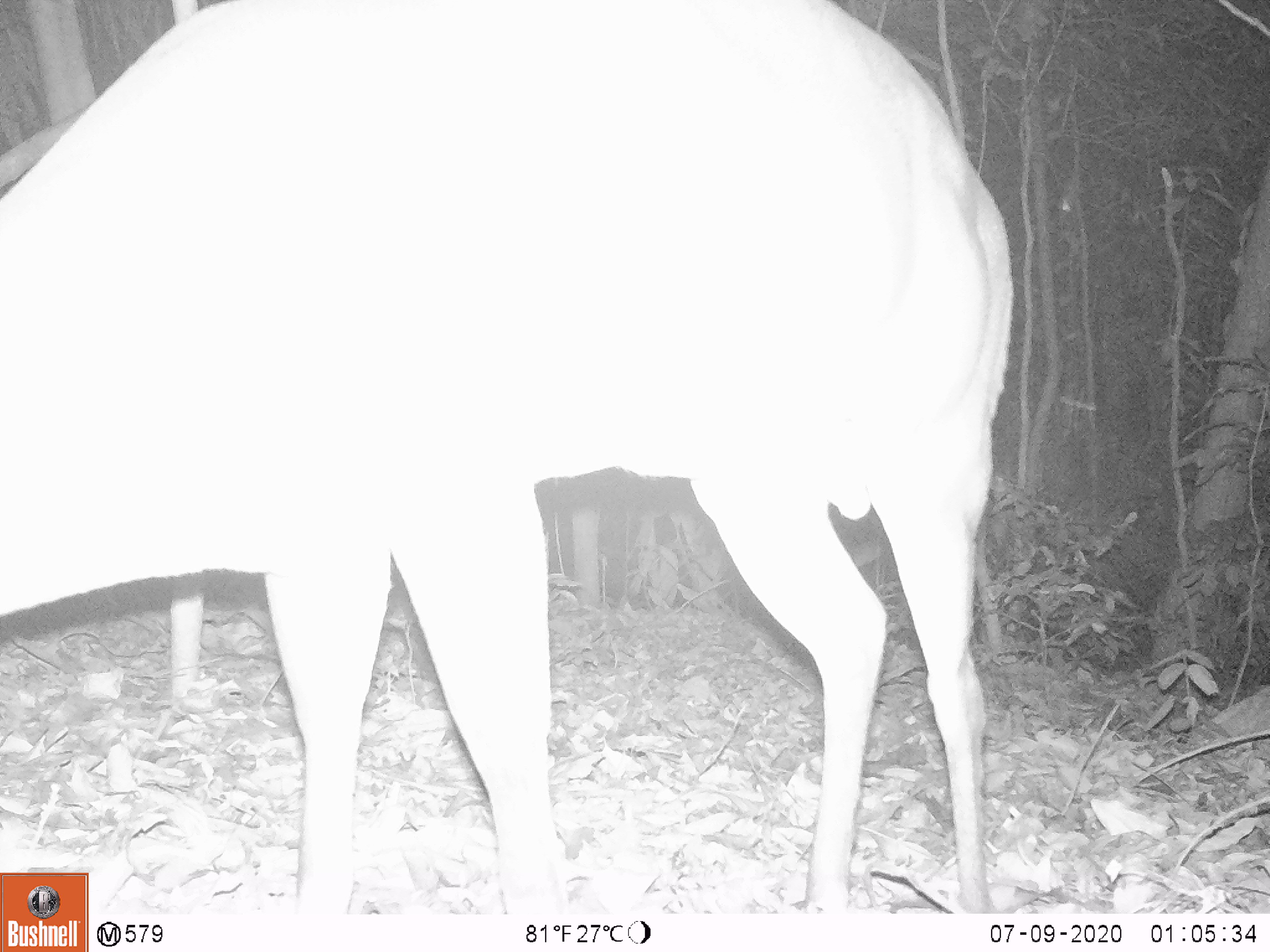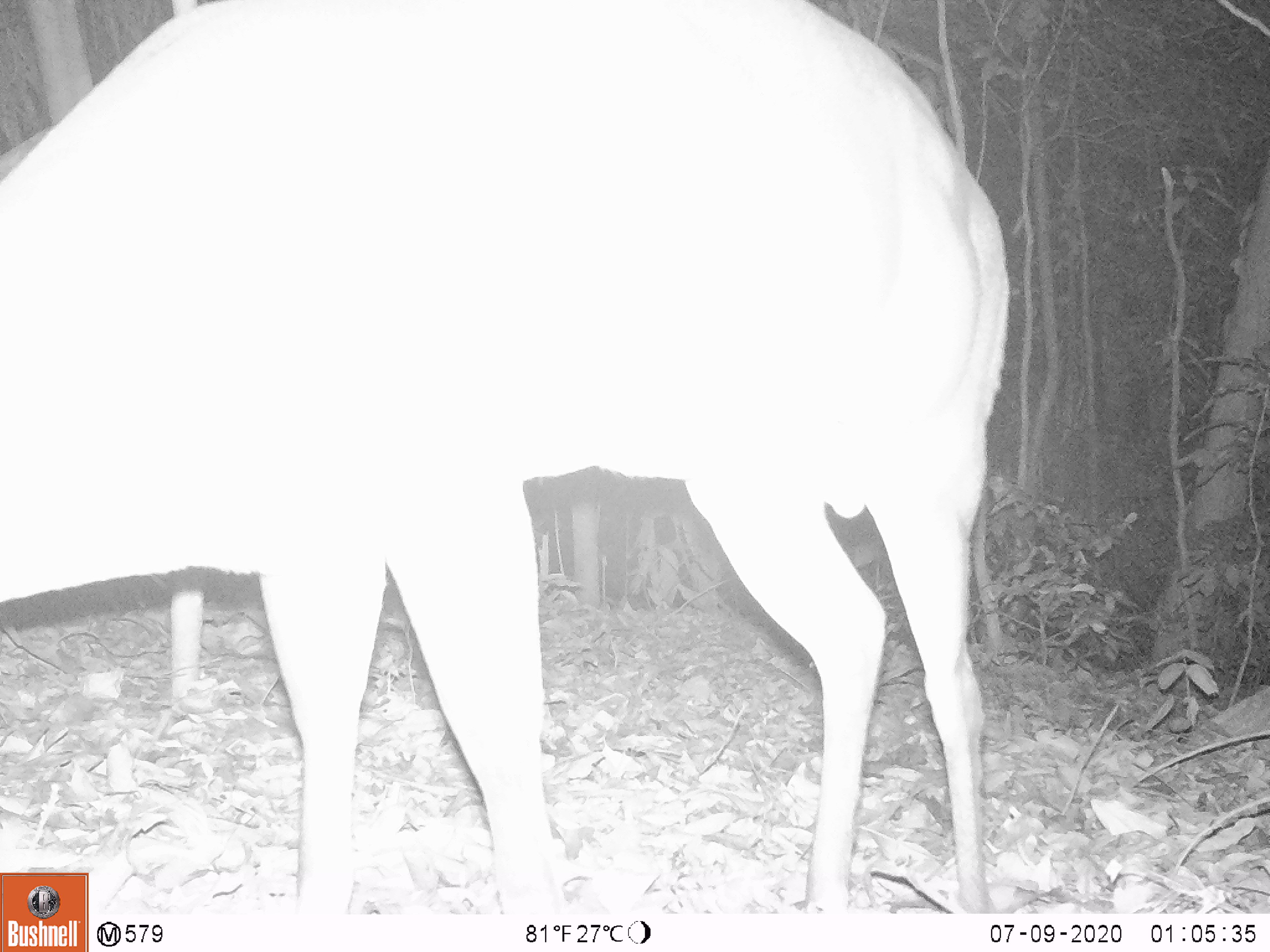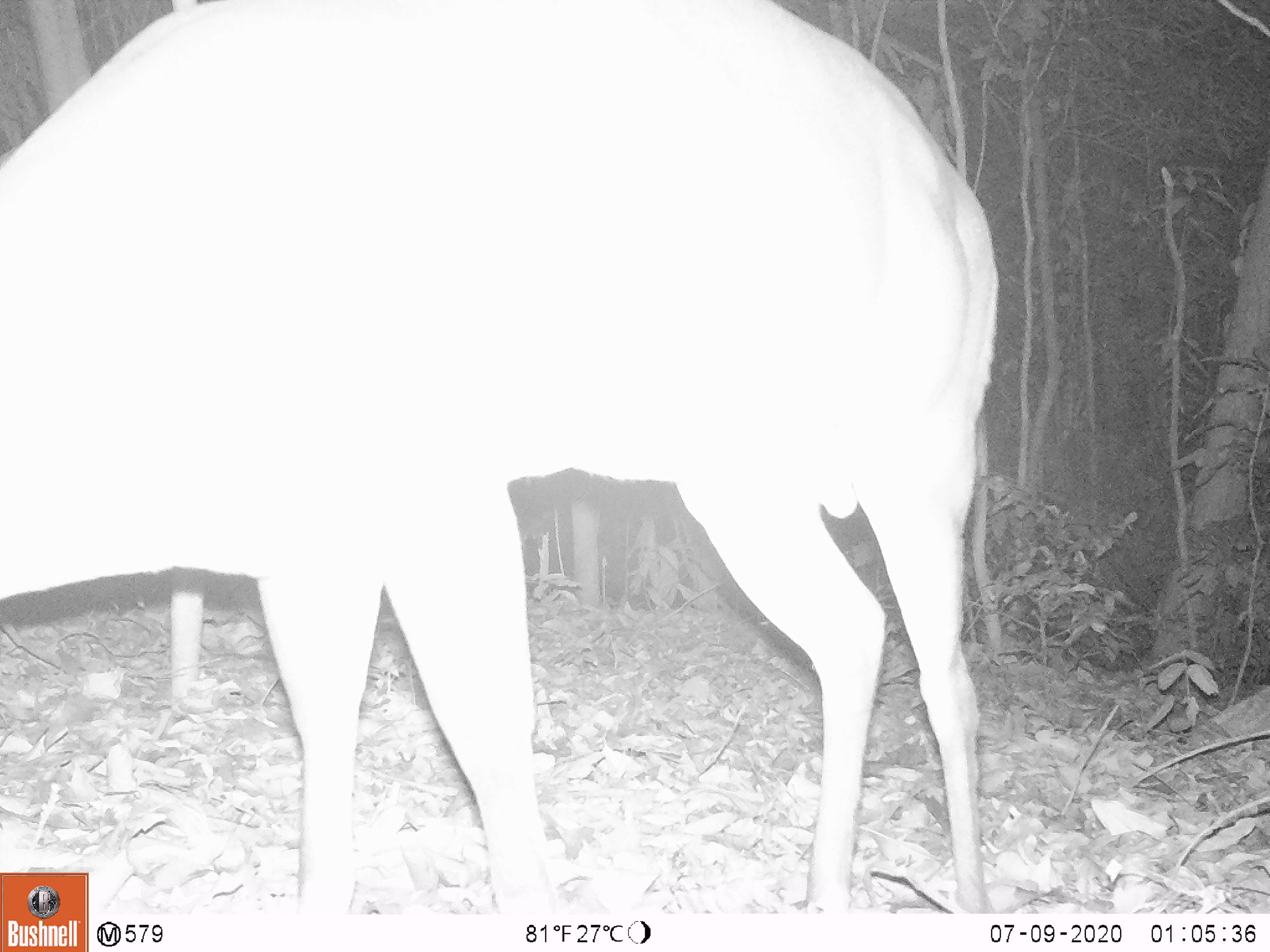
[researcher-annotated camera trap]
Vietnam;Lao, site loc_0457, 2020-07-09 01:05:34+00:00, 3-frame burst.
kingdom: Animalia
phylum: Chordata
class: Mammalia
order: Artiodactyla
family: Cervidae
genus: Muntiacus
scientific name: Muntiacus vuquangensis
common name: large-antlered muntjac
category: large antlered muntjac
Large antlered muntjac (large-antlered muntjac) (Muntiacus vuquangensis). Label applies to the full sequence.